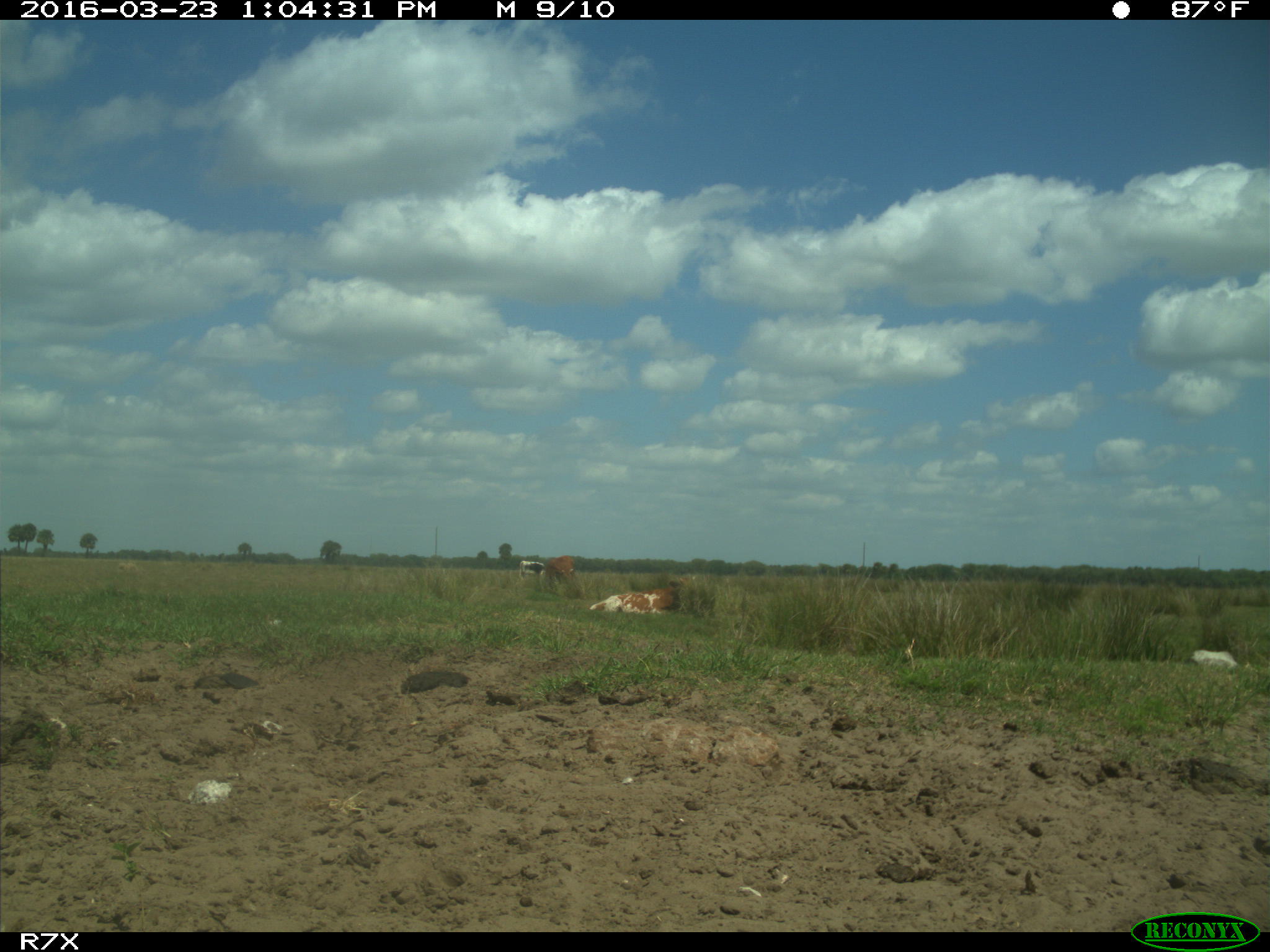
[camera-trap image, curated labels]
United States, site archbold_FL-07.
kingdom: Animalia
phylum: Chordata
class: Mammalia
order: Artiodactyla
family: Bovidae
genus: Bos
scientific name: Bos taurus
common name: domestic cow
Bos taurus (domestic cow).